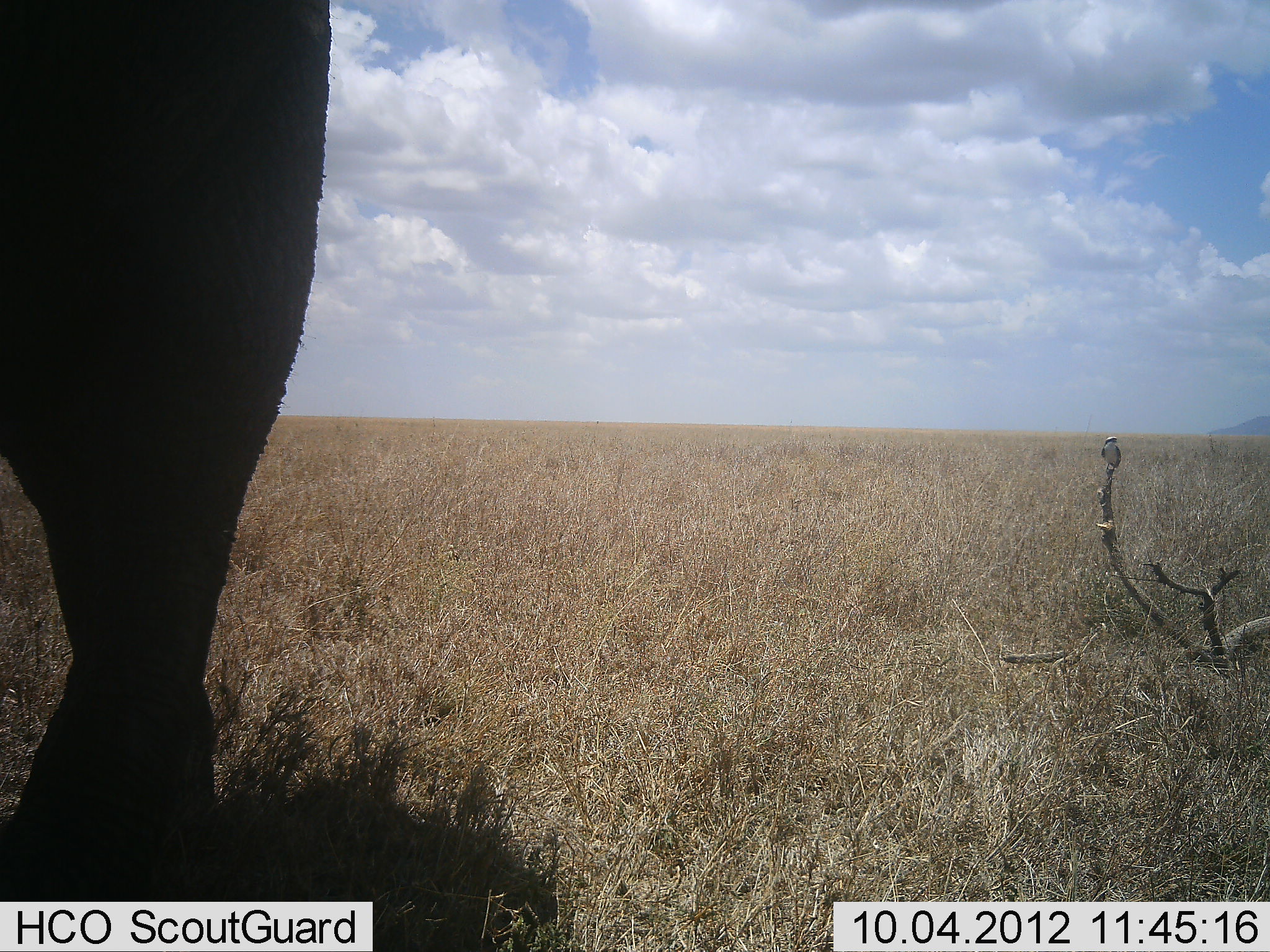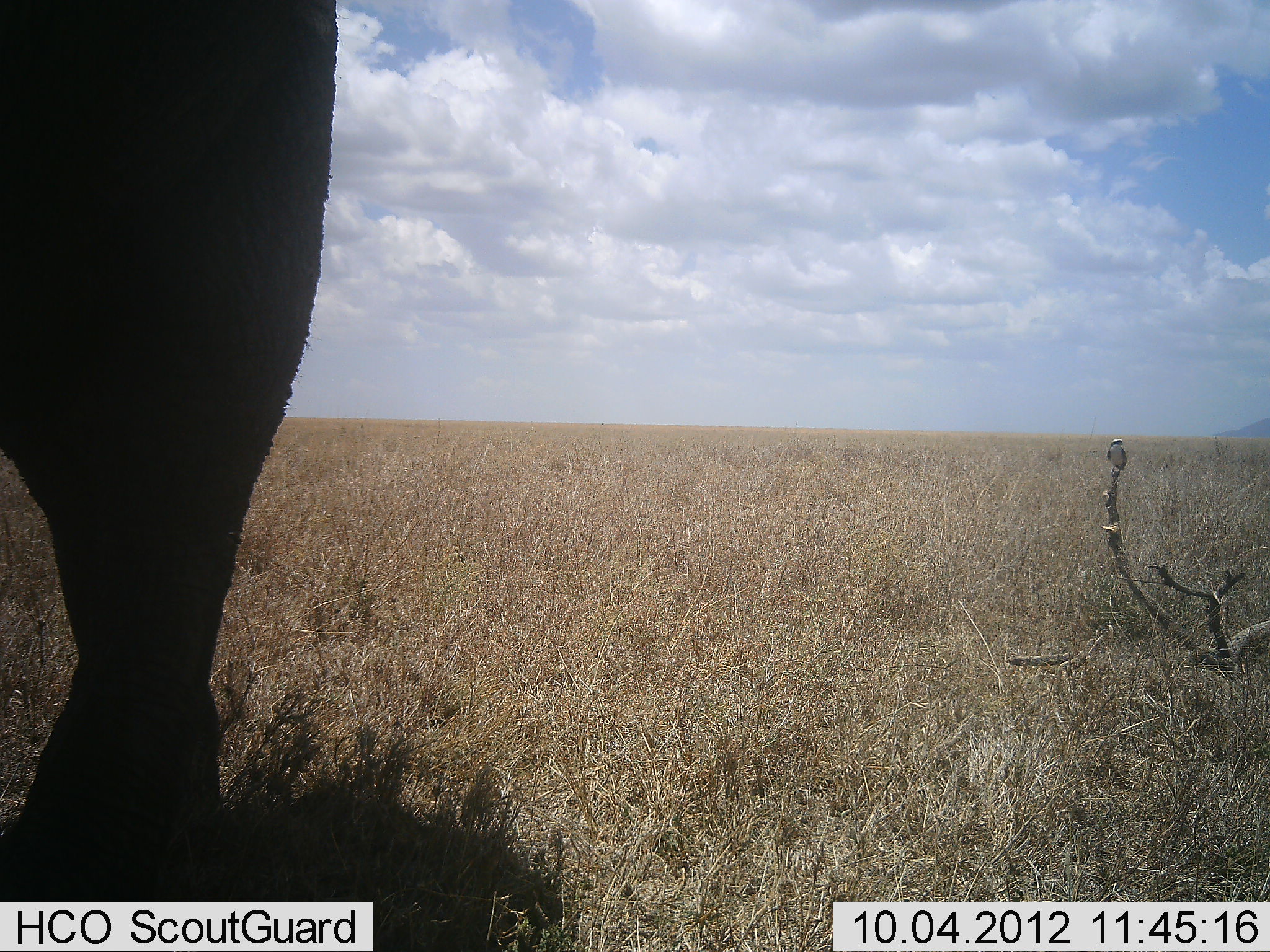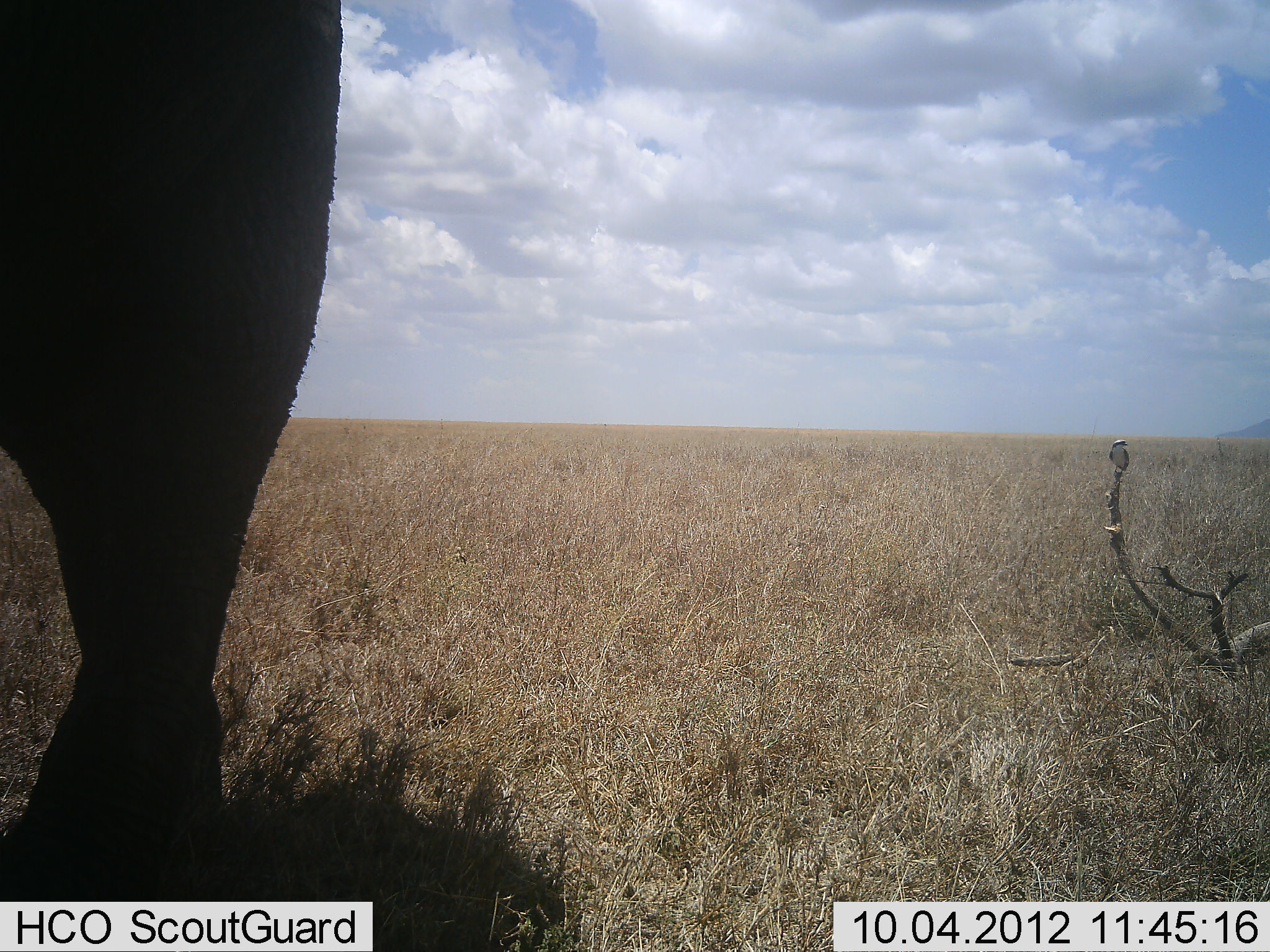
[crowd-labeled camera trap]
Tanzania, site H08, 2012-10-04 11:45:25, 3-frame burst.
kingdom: Animalia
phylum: Chordata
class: Mammalia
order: Proboscidea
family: Elephantidae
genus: Loxodonta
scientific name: Loxodonta africana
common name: african bush elephant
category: elephant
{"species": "elephant (african bush elephant) (Loxodonta africana)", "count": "1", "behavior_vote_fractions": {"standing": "92%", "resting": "0%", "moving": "8%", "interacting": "0%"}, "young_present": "0%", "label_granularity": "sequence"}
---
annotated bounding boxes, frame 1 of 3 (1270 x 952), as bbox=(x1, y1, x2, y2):
animal: bbox=(0, 0, 332, 902); bbox=(1102, 435, 1125, 474)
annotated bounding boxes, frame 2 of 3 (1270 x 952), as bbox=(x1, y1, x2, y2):
animal: bbox=(0, 1, 339, 901); bbox=(1102, 436, 1129, 474)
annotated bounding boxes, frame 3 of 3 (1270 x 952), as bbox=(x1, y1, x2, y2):
animal: bbox=(0, 0, 342, 863); bbox=(1108, 436, 1133, 474)